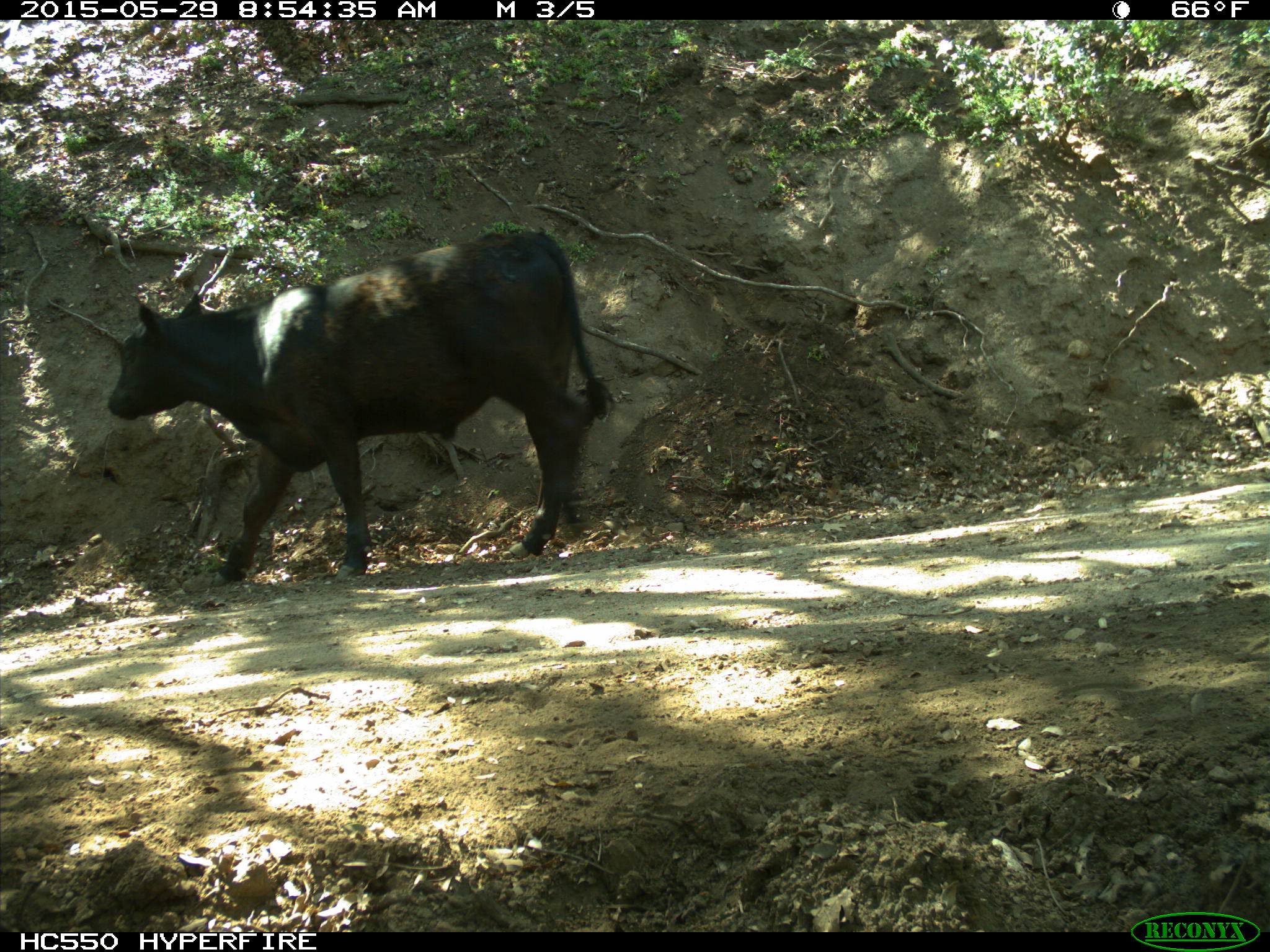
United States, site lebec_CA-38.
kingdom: Animalia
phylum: Chordata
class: Mammalia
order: Artiodactyla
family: Bovidae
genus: Bos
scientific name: Bos taurus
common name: domestic cow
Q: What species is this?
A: Bos taurus (domestic cow).